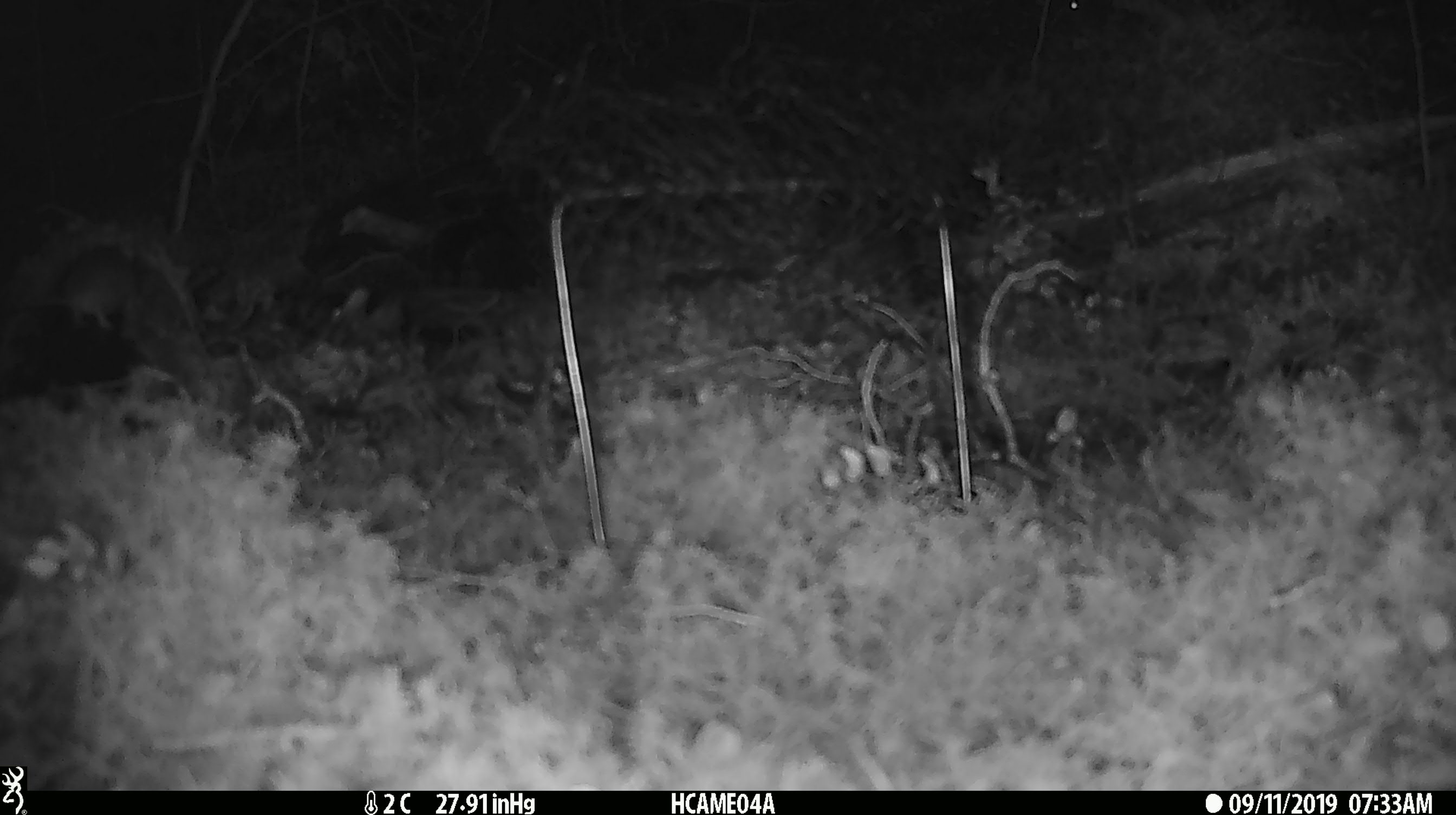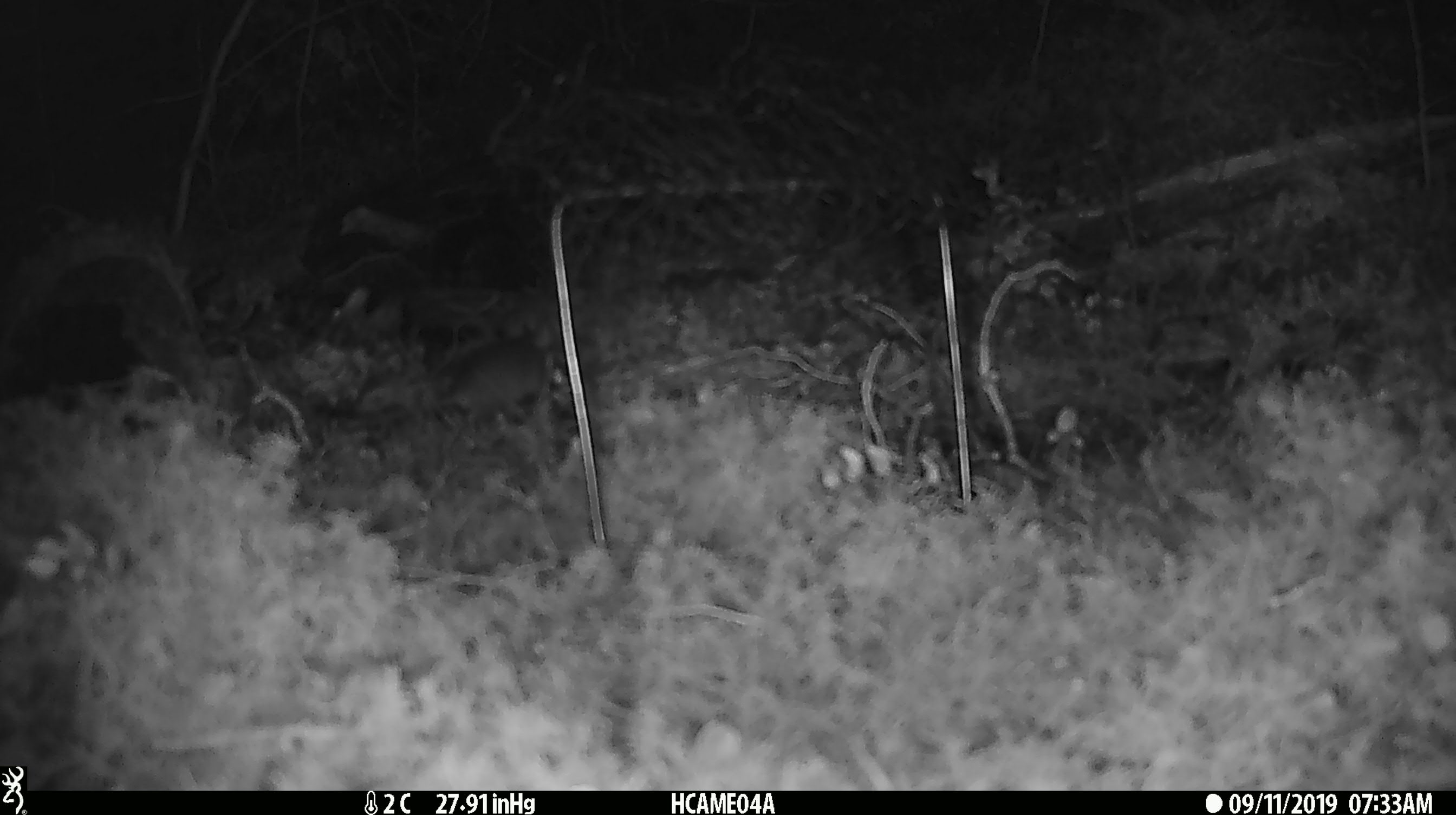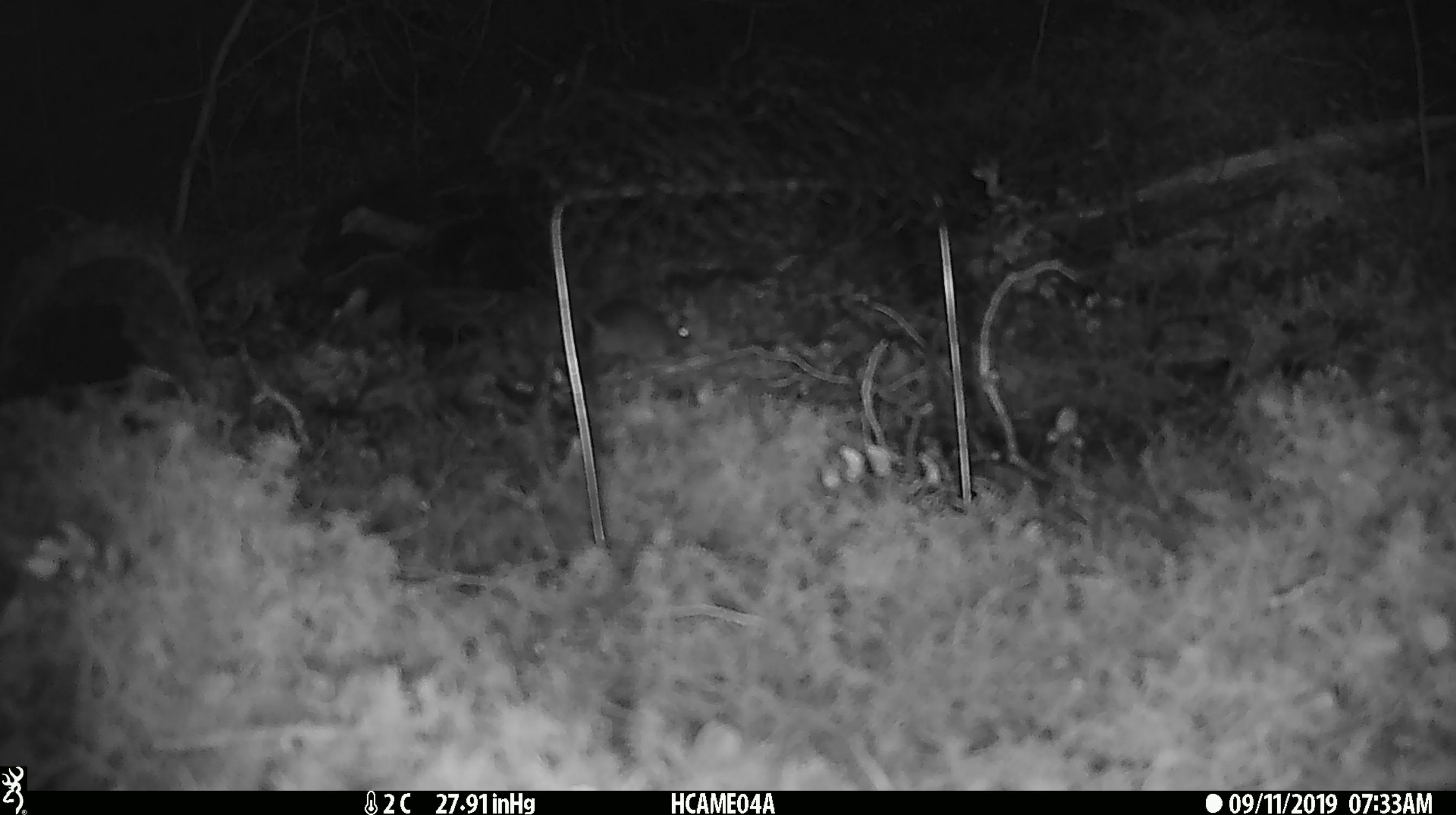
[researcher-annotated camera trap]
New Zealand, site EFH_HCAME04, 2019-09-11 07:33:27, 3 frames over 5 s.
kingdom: Animalia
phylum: Chordata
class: Mammalia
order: Rodentia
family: Muridae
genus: Mus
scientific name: Mus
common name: mouse